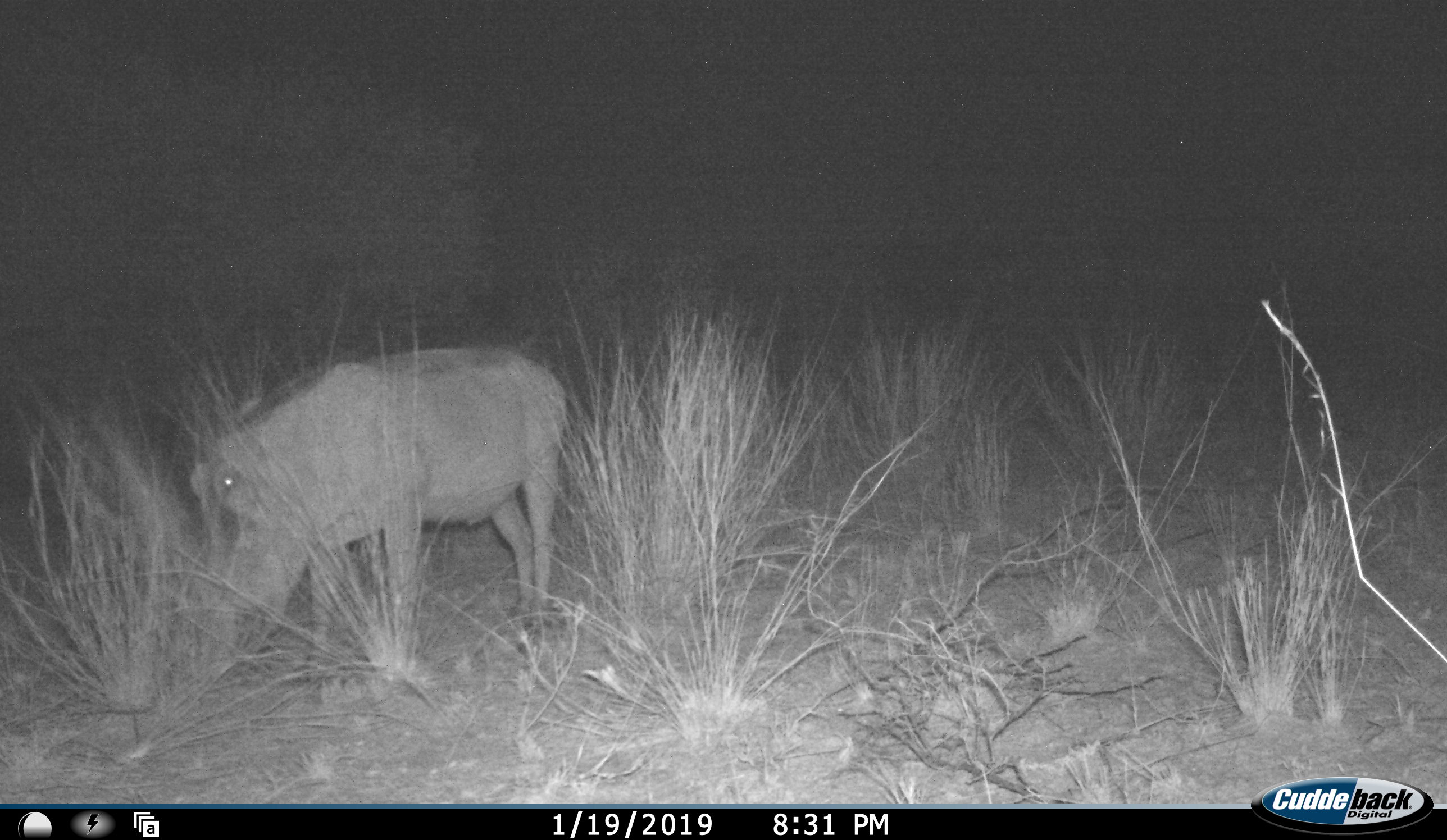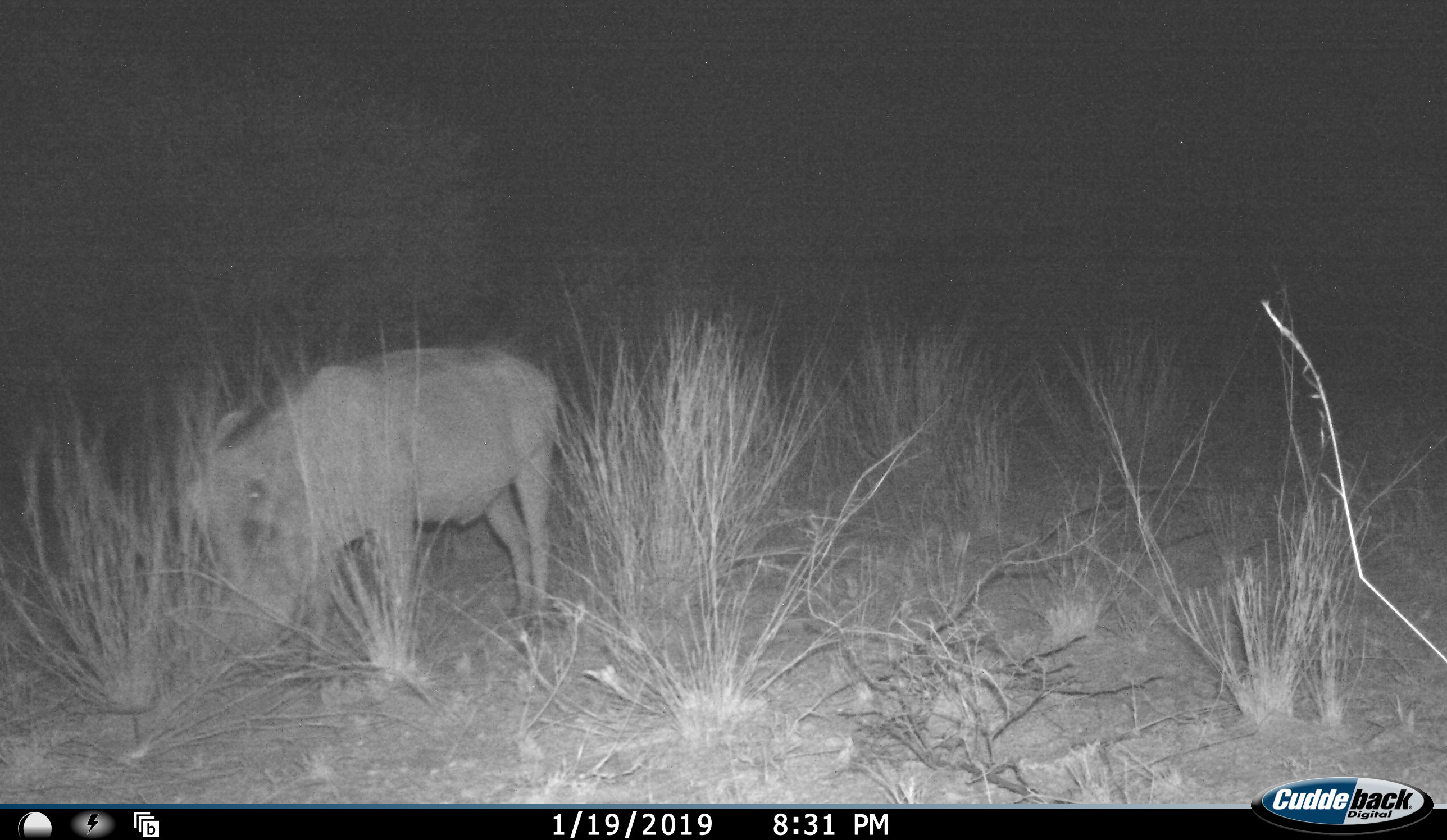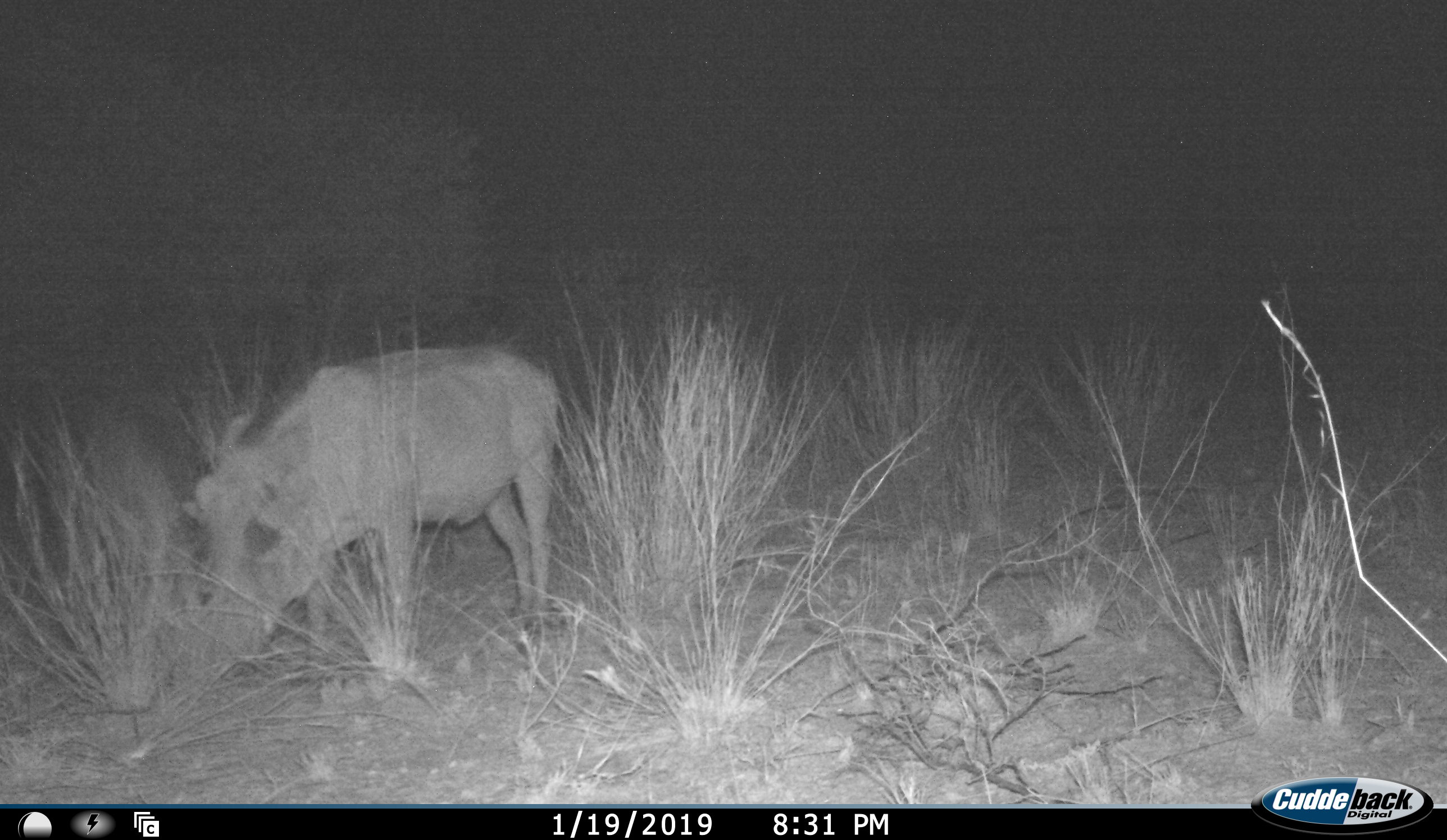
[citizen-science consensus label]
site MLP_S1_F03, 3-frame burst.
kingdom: Animalia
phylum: Chordata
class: Mammalia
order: Artiodactyla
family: Suidae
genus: Phacochoerus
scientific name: Phacochoerus africanus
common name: warthog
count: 1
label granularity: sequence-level